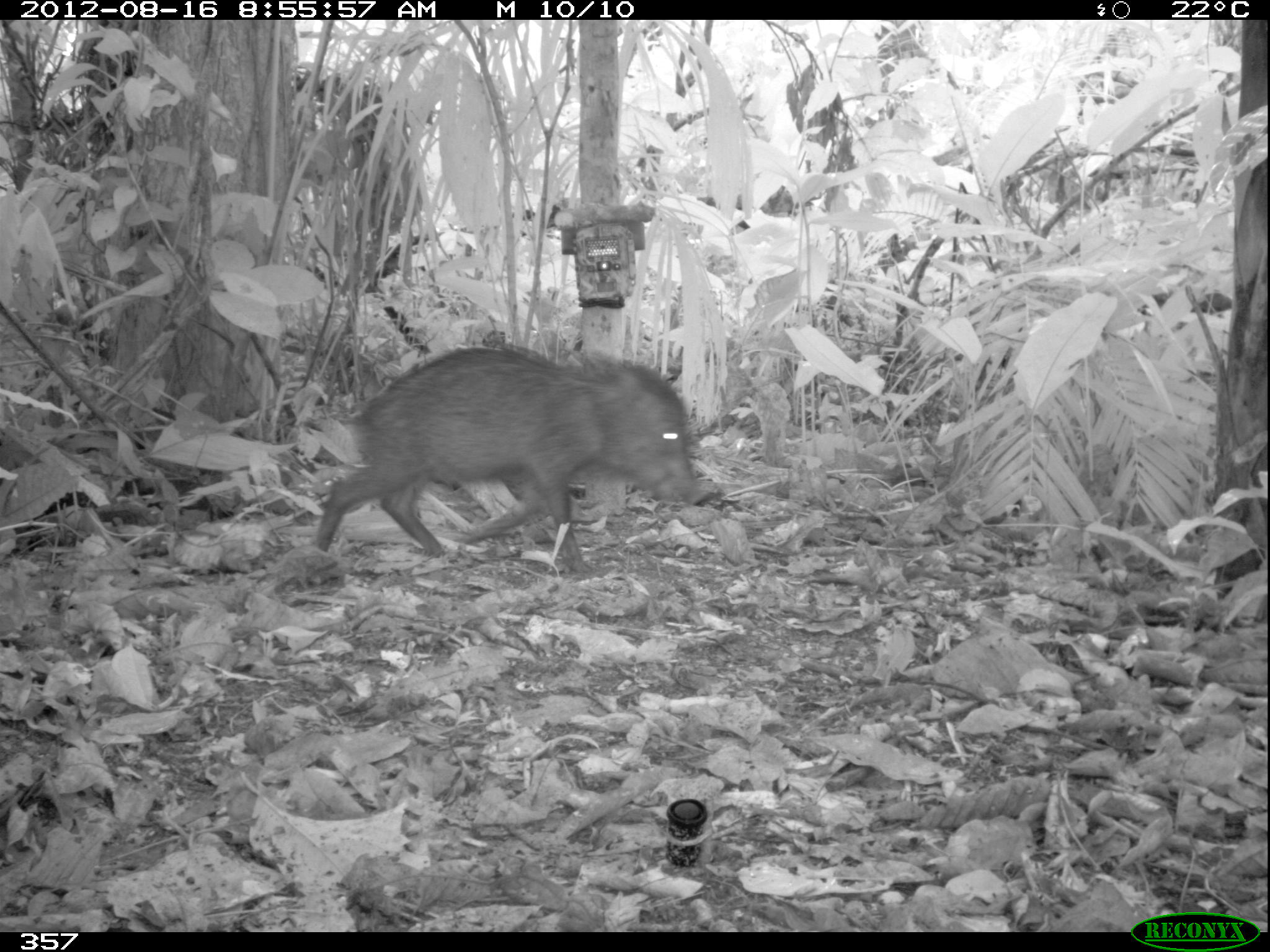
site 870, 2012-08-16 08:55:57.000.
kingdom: Animalia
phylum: Chordata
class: Mammalia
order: Artiodactyla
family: Tayassuidae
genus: Tayassu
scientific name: Tayassu pecari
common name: white-lipped peccary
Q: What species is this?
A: Tayassu pecari (white-lipped peccary).